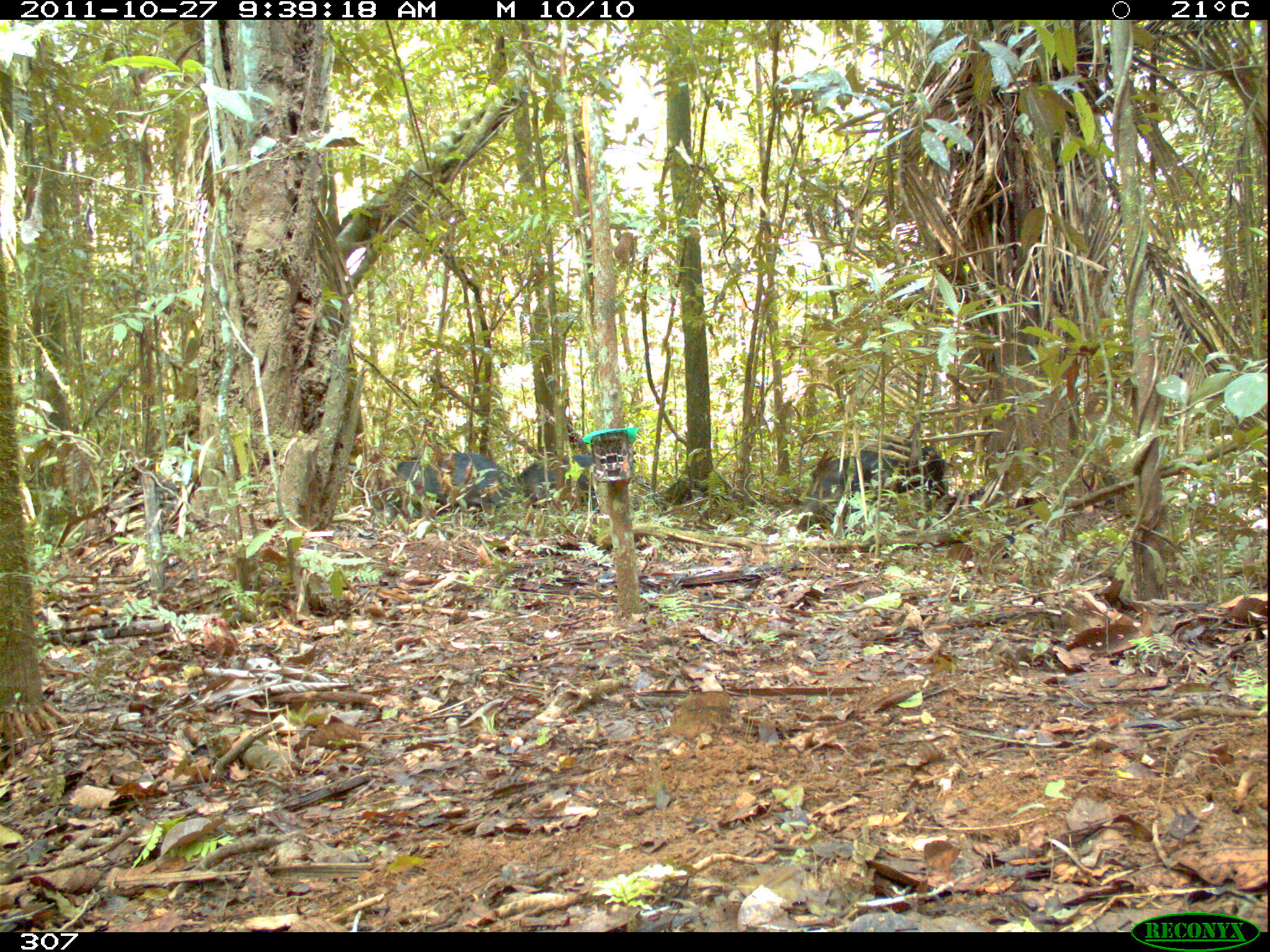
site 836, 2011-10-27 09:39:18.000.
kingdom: Animalia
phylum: Chordata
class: Mammalia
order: Artiodactyla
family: Tayassuidae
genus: Tayassu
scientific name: Tayassu pecari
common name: white-lipped peccary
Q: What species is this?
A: Tayassu pecari (white-lipped peccary).